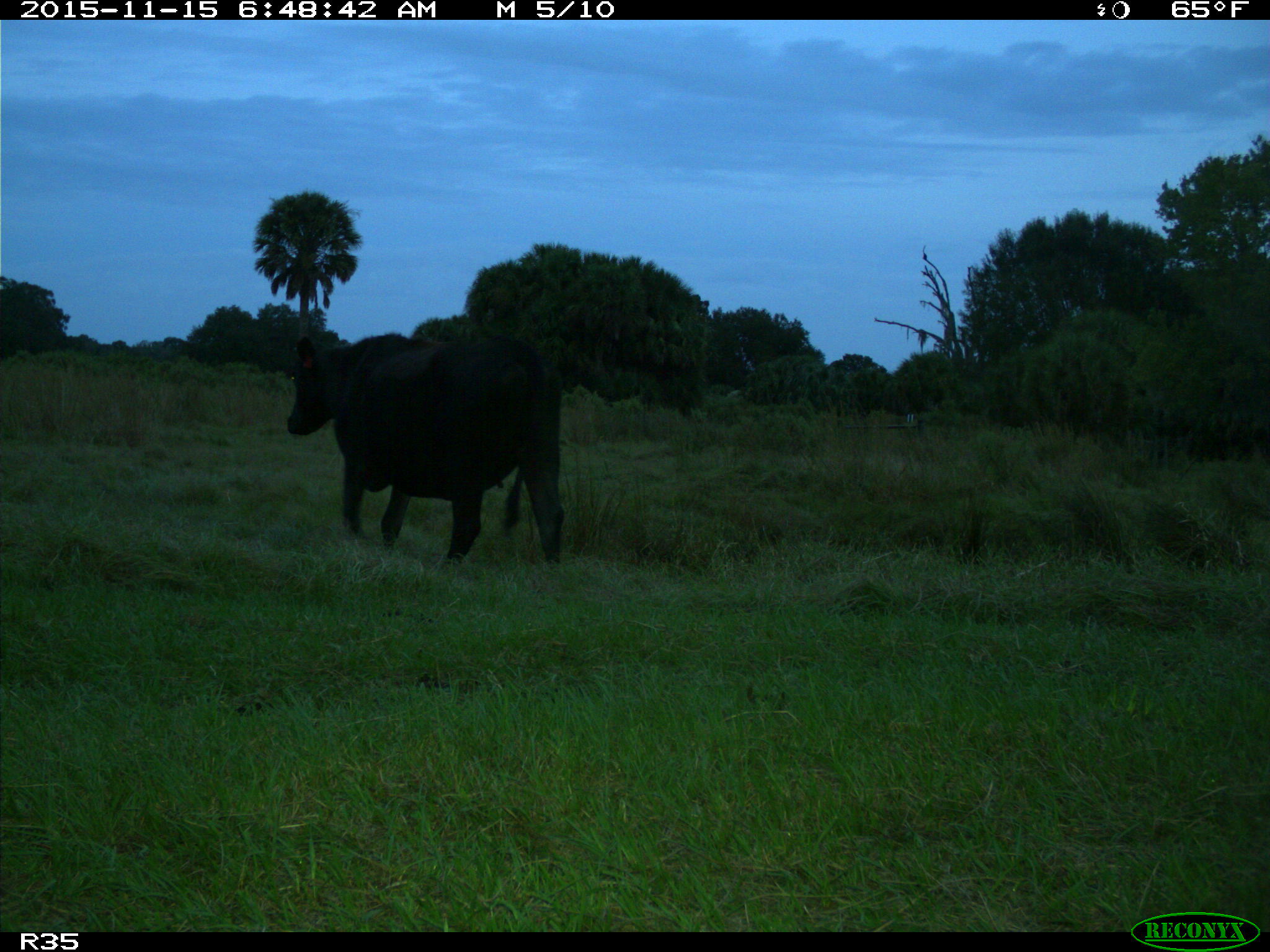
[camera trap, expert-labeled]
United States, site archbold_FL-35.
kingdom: Animalia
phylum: Chordata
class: Mammalia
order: Artiodactyla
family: Bovidae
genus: Bos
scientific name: Bos taurus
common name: domestic cow